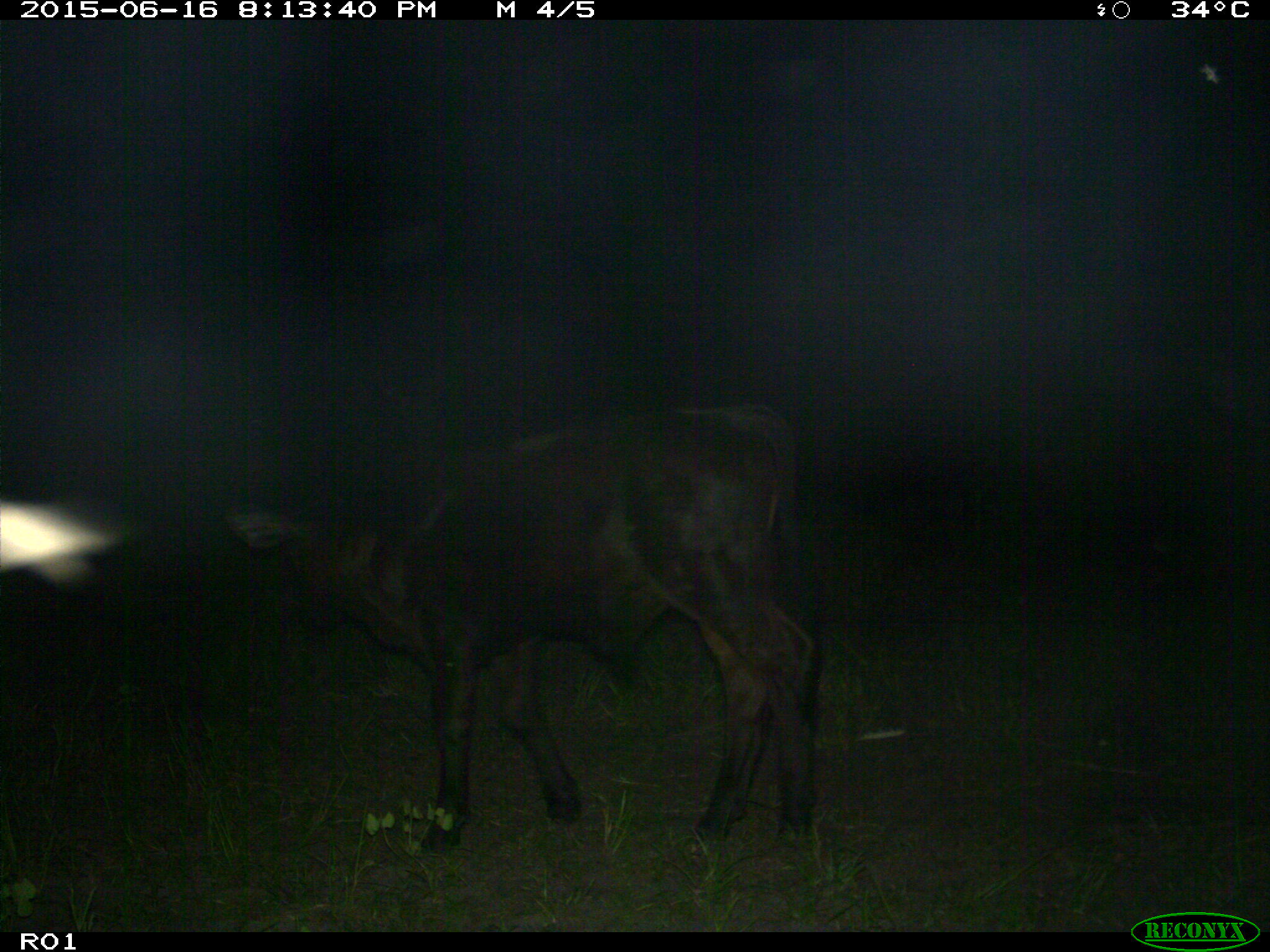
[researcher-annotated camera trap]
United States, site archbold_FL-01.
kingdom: Animalia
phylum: Chordata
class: Mammalia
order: Artiodactyla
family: Bovidae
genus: Bos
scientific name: Bos taurus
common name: domestic cow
Bos taurus (domestic cow).